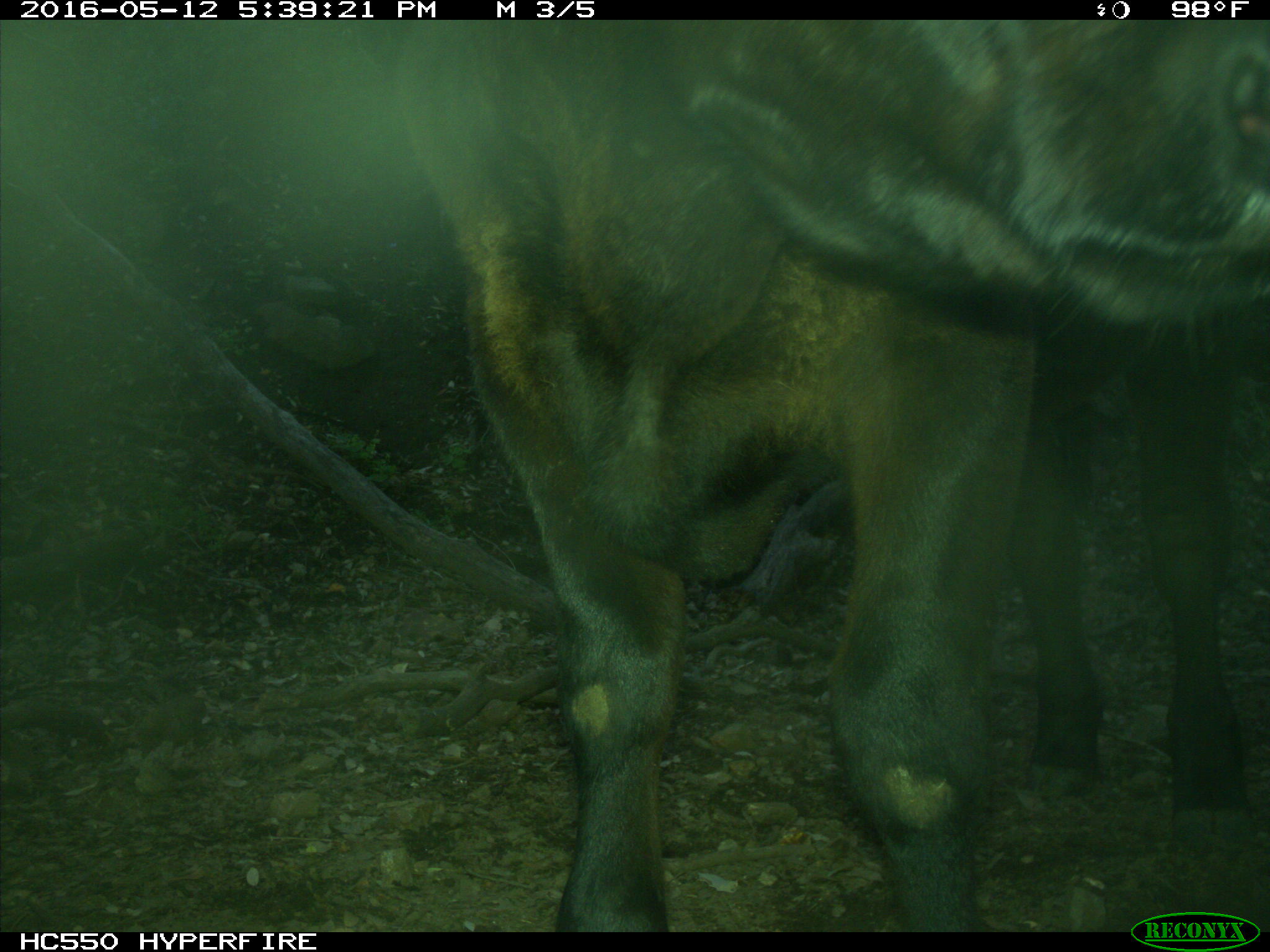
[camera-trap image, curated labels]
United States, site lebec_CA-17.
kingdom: Animalia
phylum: Chordata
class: Mammalia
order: Artiodactyla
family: Bovidae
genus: Bos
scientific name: Bos taurus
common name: domestic cow